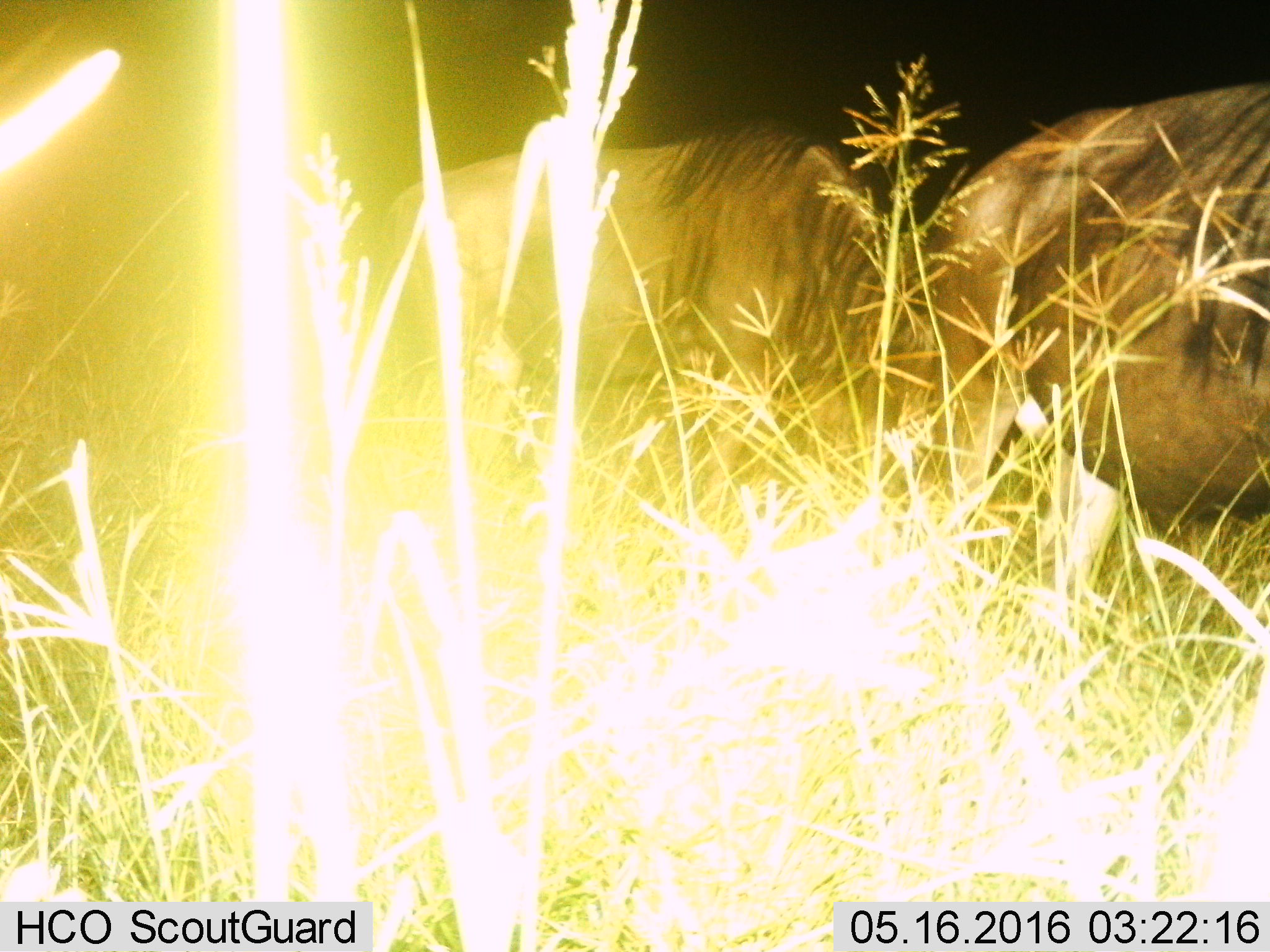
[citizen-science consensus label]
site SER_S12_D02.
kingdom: Animalia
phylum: Chordata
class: Mammalia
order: Artiodactyla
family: Bovidae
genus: Connochaetes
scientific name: Connochaetes taurinus taurinus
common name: blue wildebeest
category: wildebeestblue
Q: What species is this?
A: Wildebeestblue (blue wildebeest) (Connochaetes taurinus taurinus).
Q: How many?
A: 2.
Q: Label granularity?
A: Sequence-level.